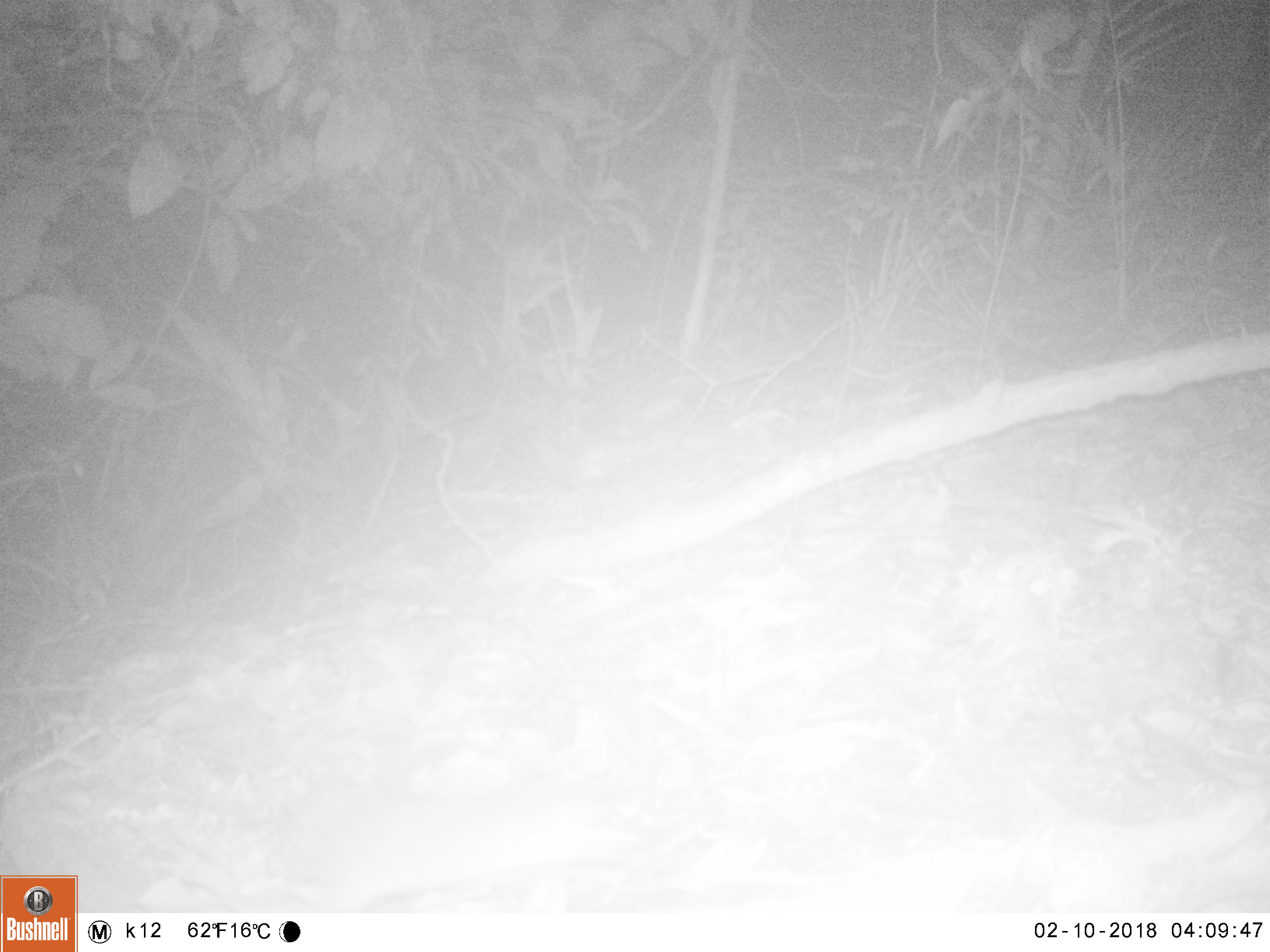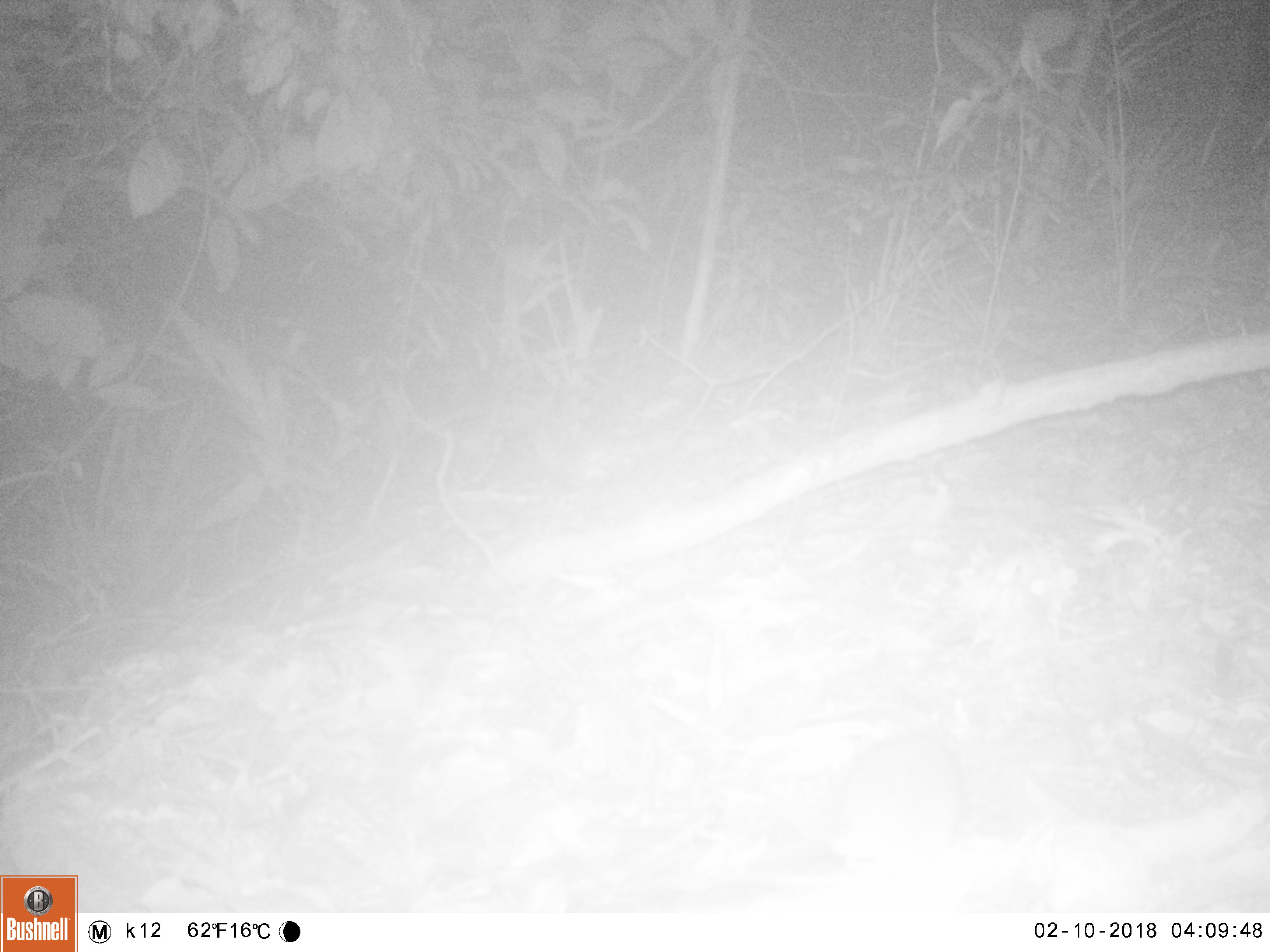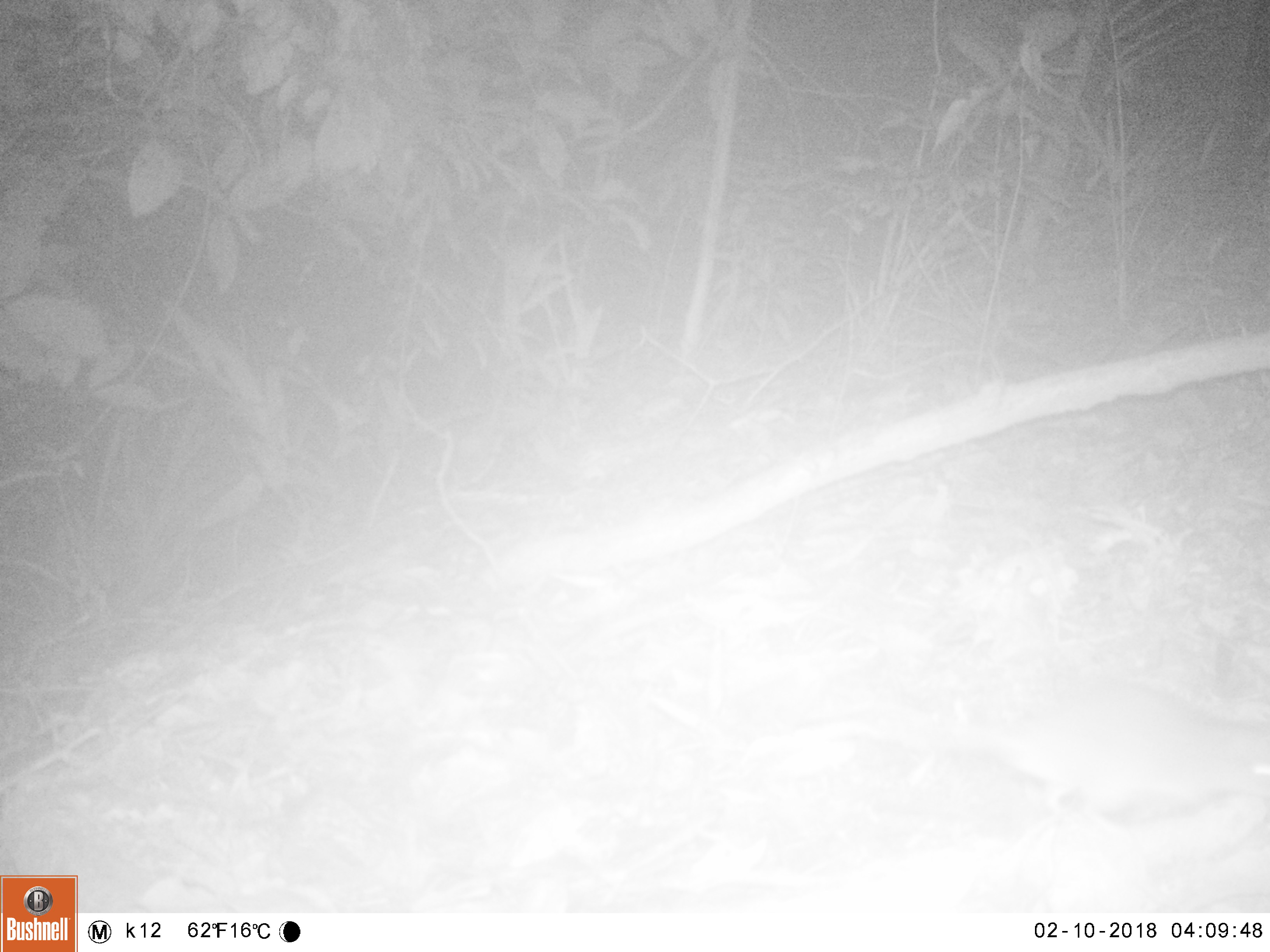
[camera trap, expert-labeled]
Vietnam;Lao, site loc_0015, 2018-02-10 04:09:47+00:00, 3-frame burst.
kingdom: Animalia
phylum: Chordata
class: Mammalia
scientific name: Mammalia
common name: mammal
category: unidentified small mammal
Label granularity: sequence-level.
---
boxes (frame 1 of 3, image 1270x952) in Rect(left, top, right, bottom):
unidentified small mammal: Rect(303, 776, 625, 910)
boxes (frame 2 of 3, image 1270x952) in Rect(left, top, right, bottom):
unidentified small mammal: Rect(831, 726, 962, 881)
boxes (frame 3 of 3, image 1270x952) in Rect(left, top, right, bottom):
unidentified small mammal: Rect(901, 676, 1270, 823)